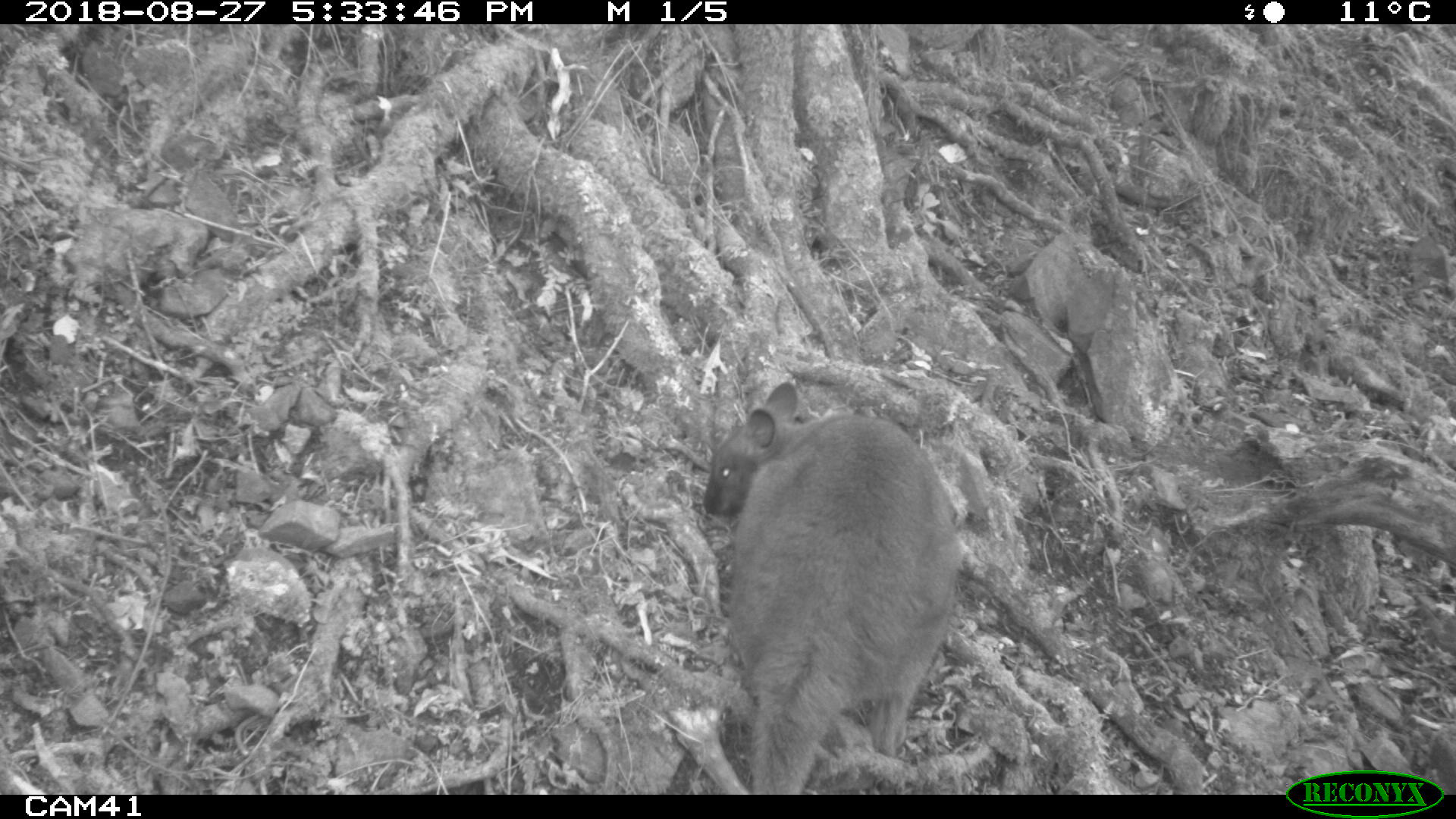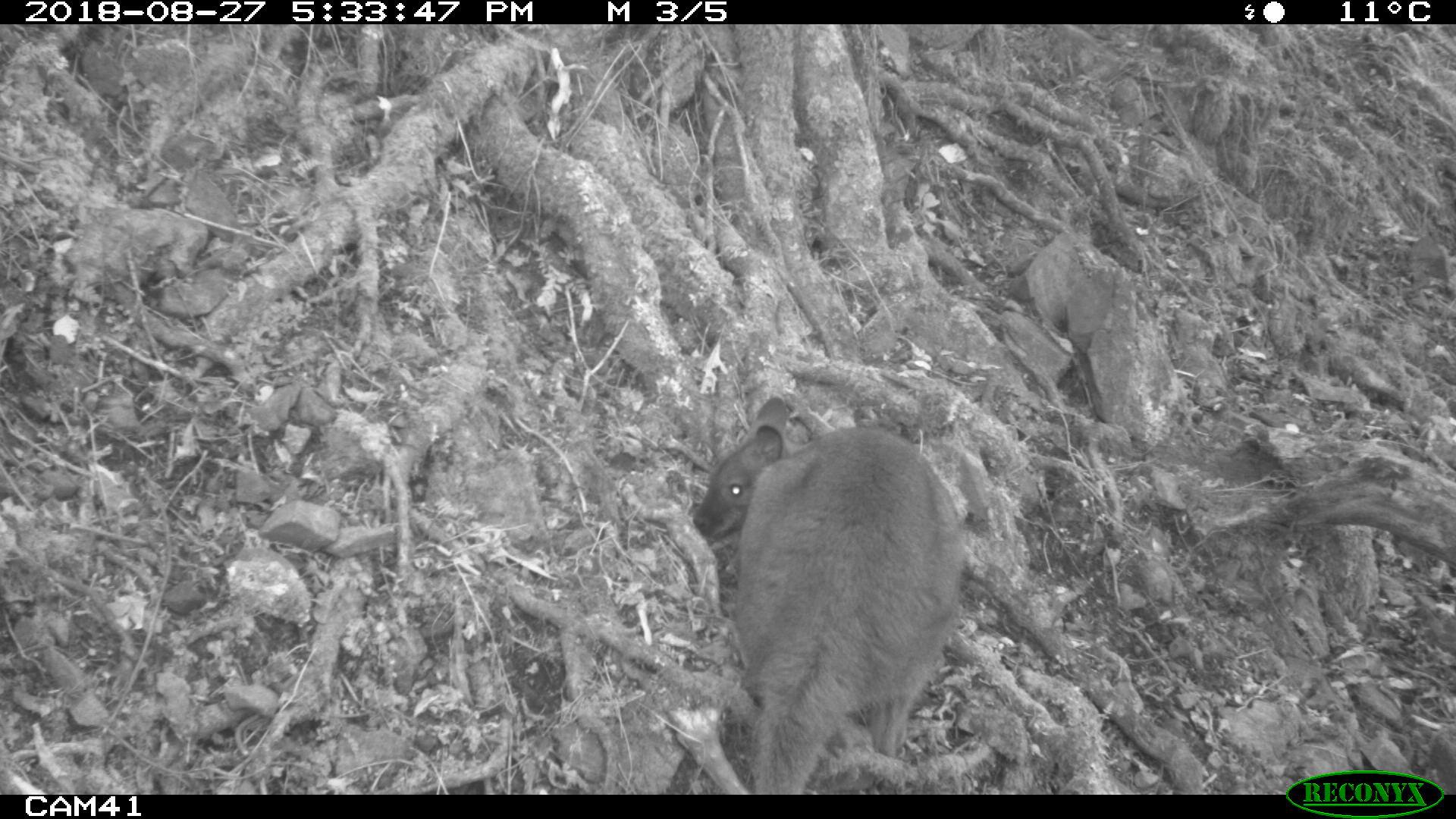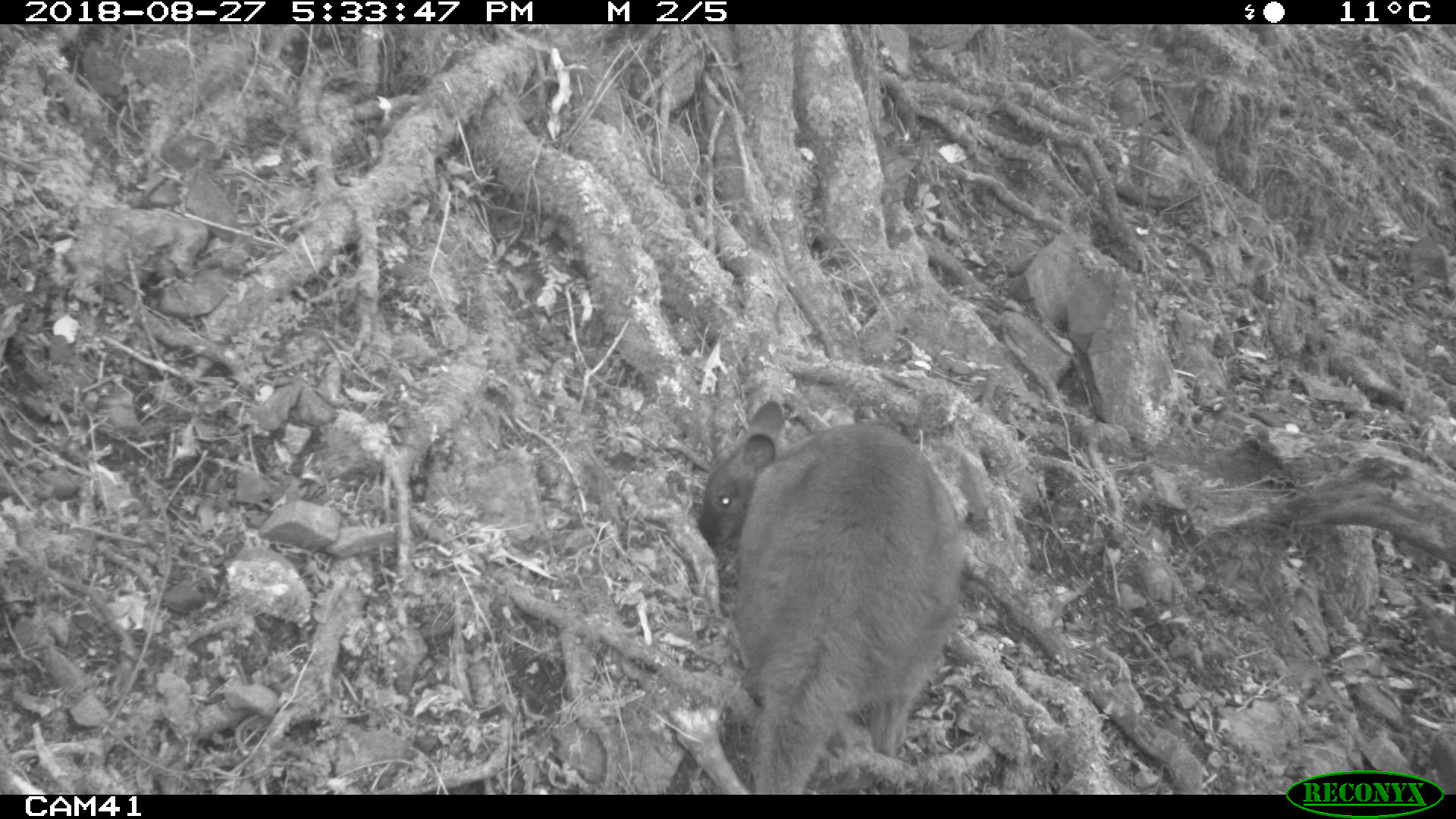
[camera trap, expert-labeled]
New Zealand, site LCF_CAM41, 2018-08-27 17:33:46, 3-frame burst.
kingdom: Animalia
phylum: Chordata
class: Mammalia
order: Diprotodontia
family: Macropodidae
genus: Notamacropus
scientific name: Notamacropus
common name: wallaby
Wallaby (Notamacropus).